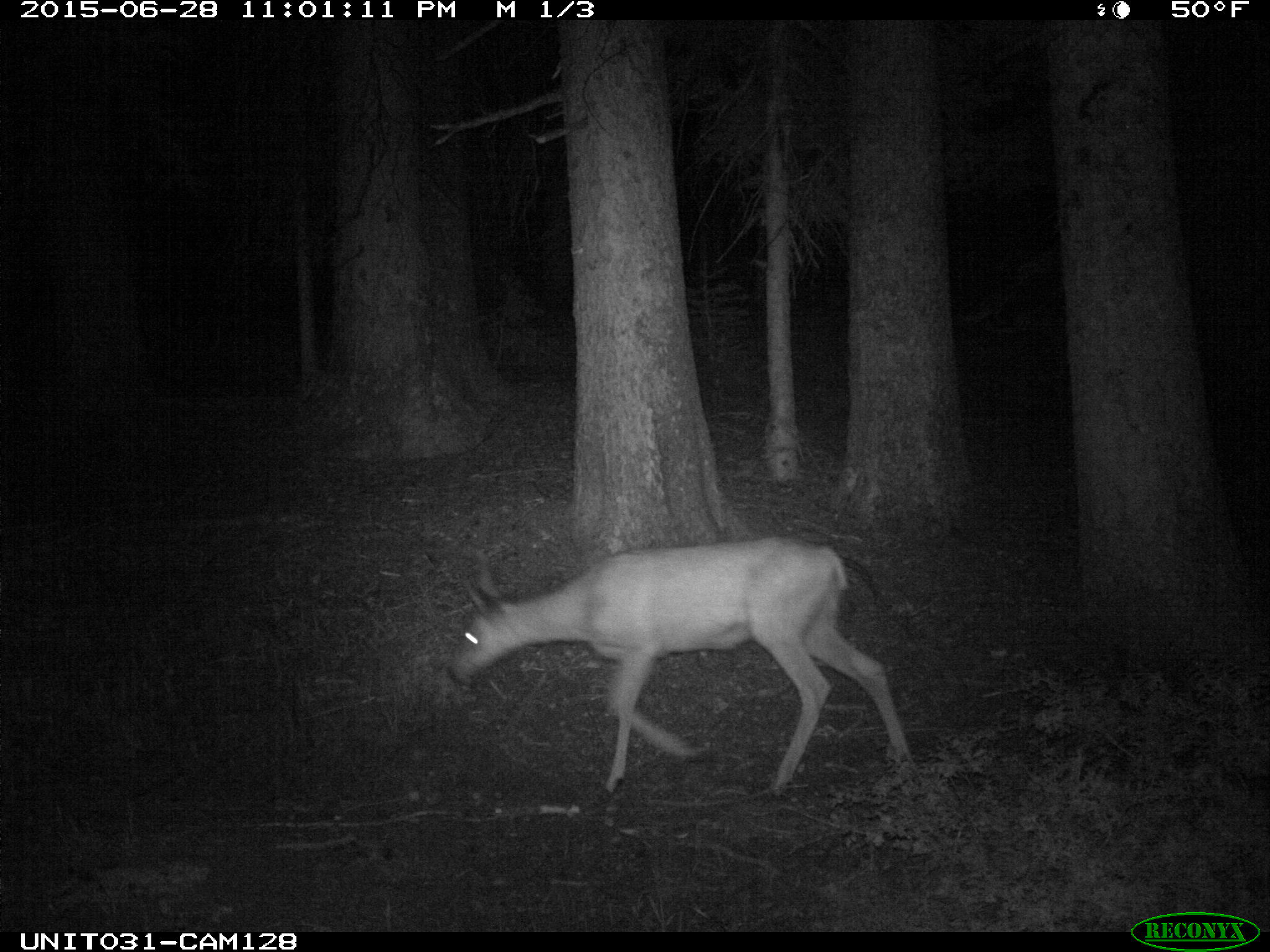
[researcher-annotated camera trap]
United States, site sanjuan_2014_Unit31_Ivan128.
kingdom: Animalia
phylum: Chordata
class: Mammalia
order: Artiodactyla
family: Cervidae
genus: Odocoileus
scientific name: Odocoileus hemionus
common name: mule deer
Odocoileus hemionus (mule deer).